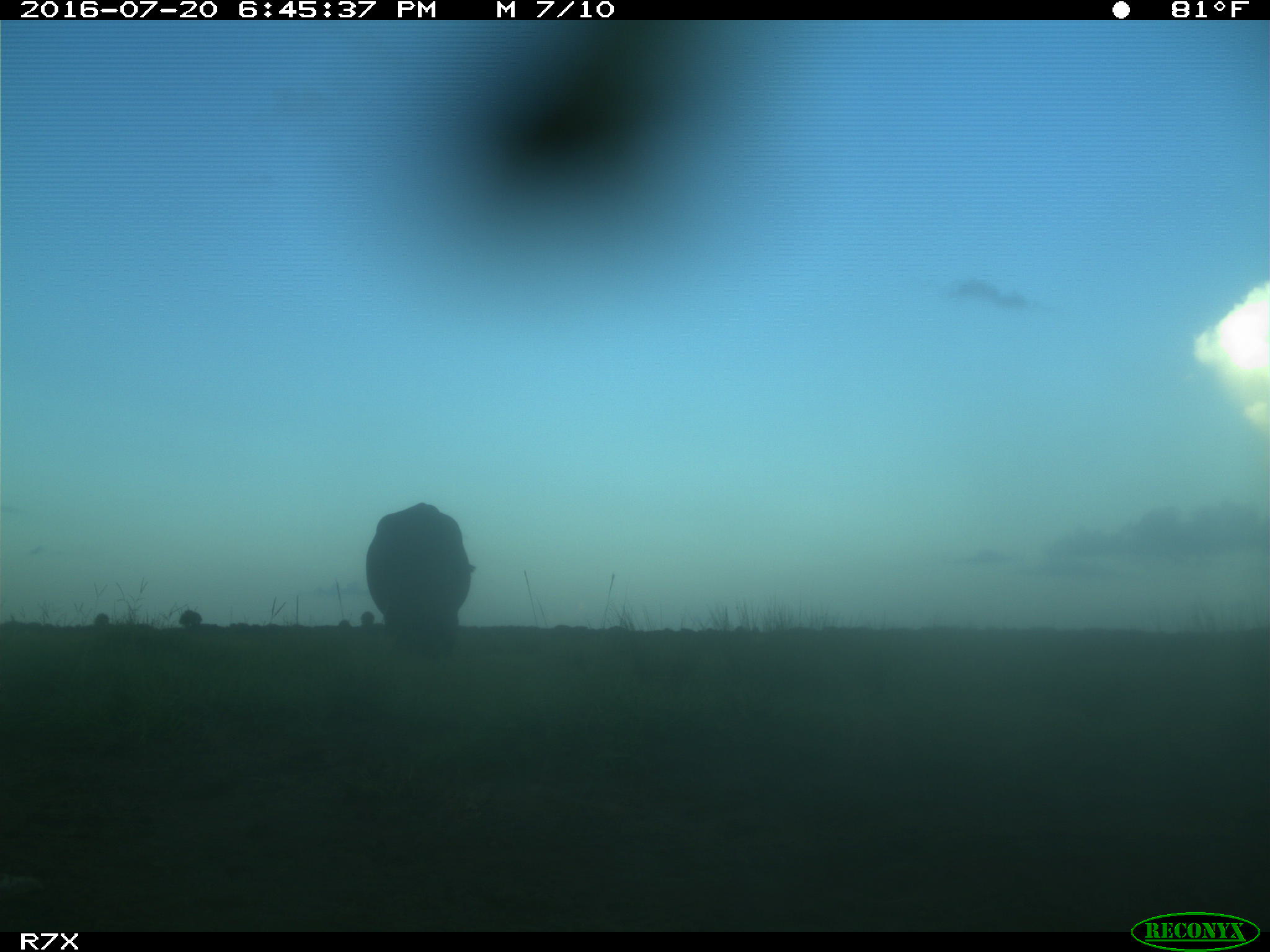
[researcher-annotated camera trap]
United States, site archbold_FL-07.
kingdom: Animalia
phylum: Chordata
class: Mammalia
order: Artiodactyla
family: Bovidae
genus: Bos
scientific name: Bos taurus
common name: domestic cow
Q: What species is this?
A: Bos taurus (domestic cow).